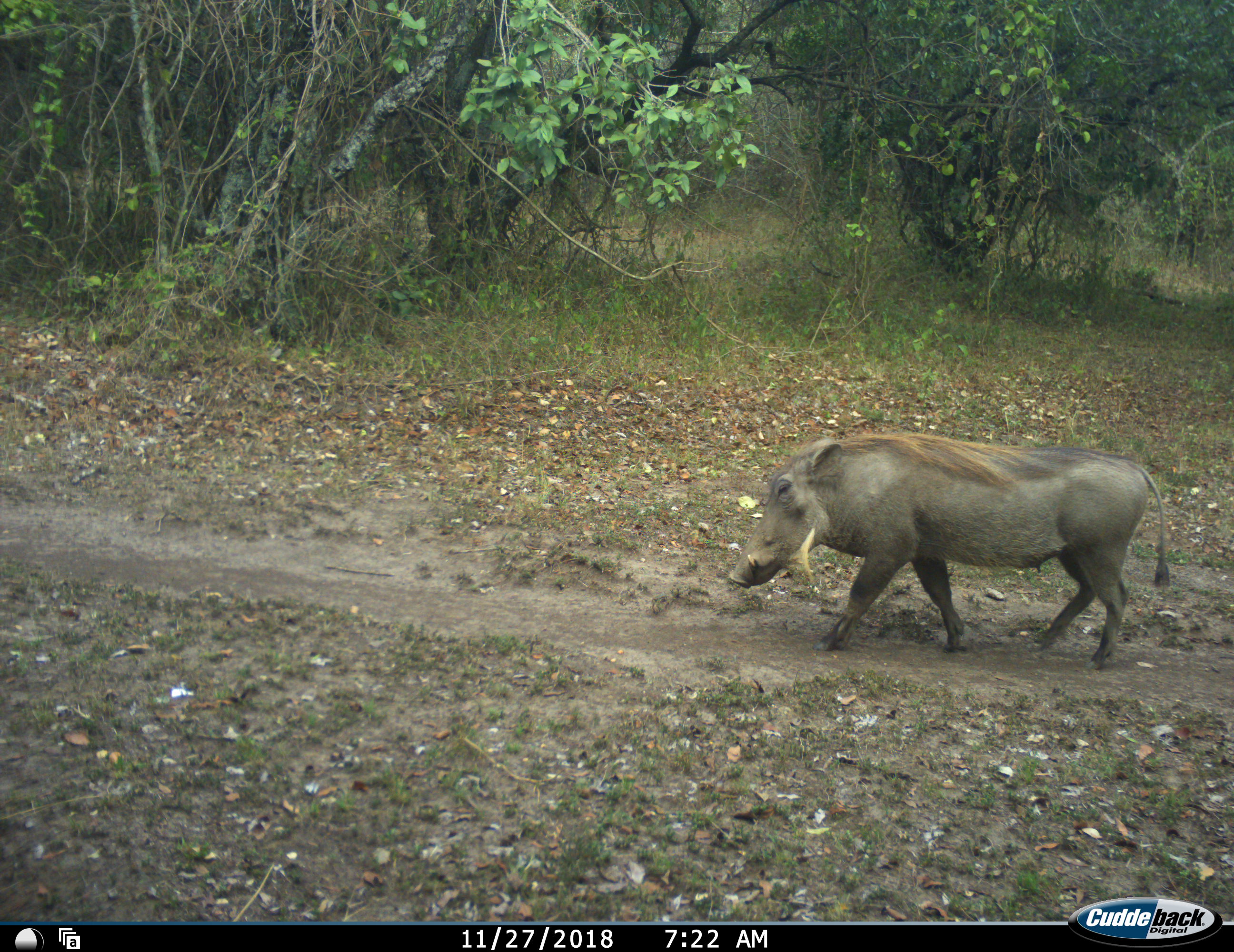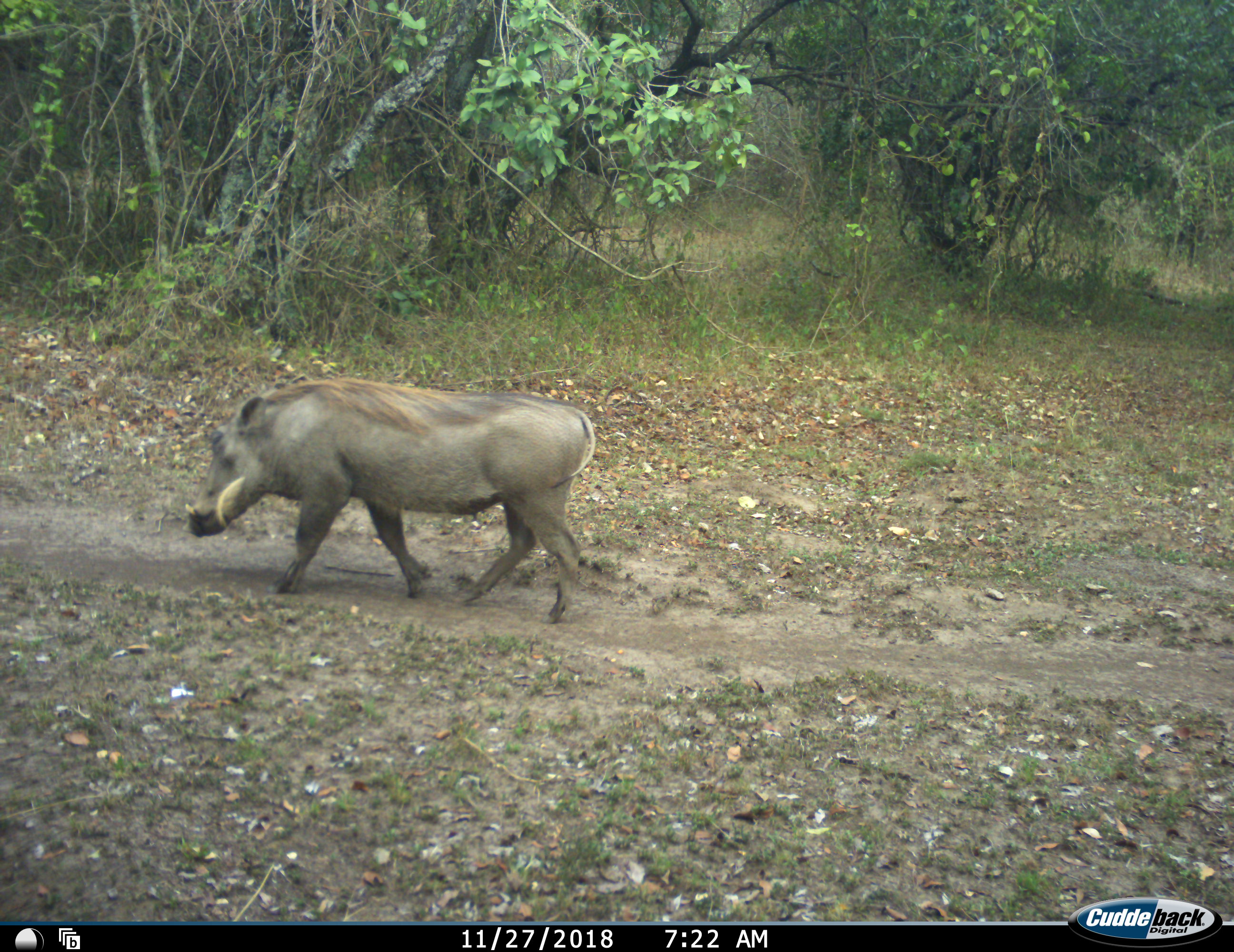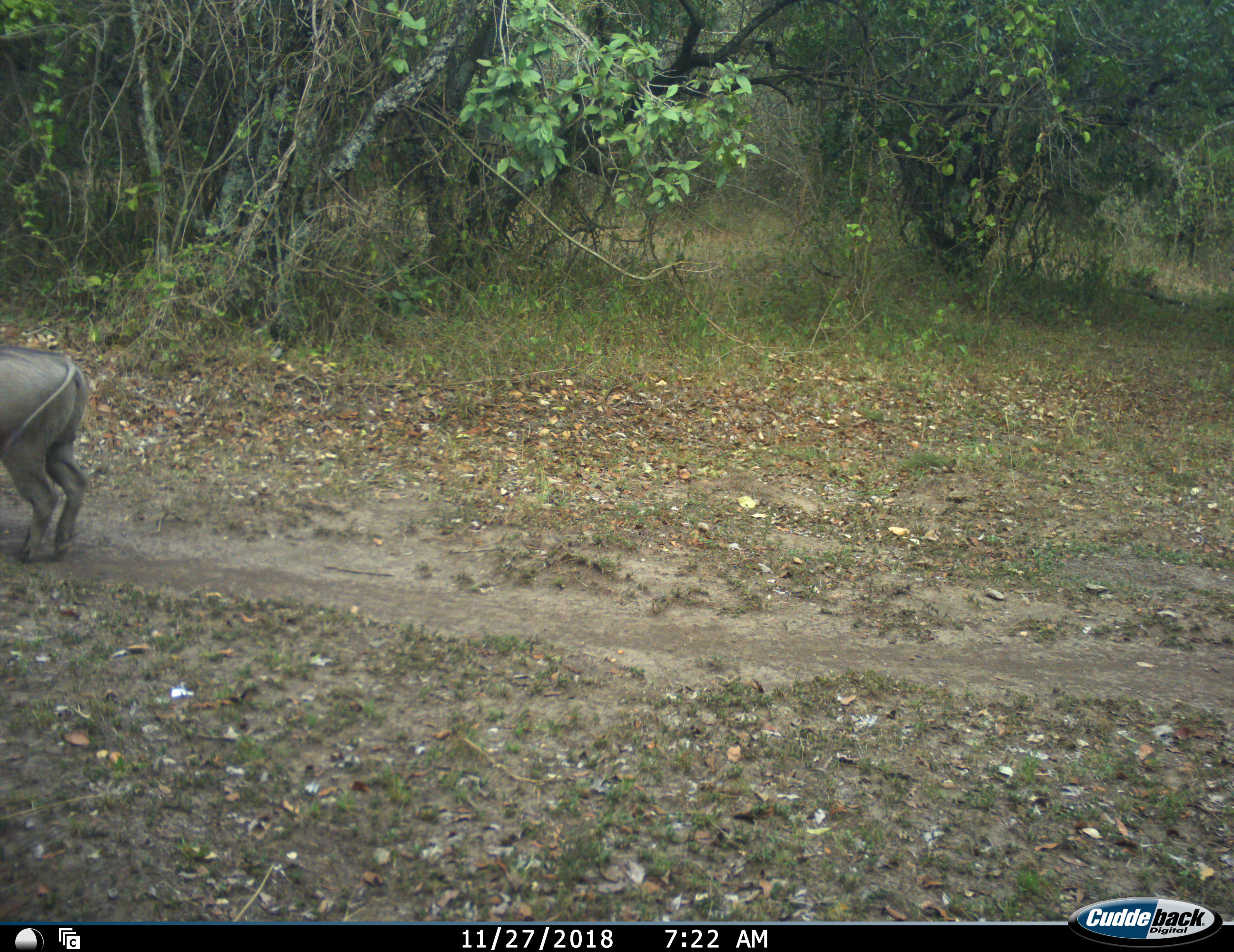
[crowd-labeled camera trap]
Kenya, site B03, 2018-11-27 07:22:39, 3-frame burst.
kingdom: Animalia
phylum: Chordata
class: Mammalia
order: Artiodactyla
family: Suidae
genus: Phacochoerus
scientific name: Phacochoerus africanus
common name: warthog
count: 1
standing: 0%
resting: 0%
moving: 100%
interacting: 0%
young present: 0%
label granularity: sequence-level